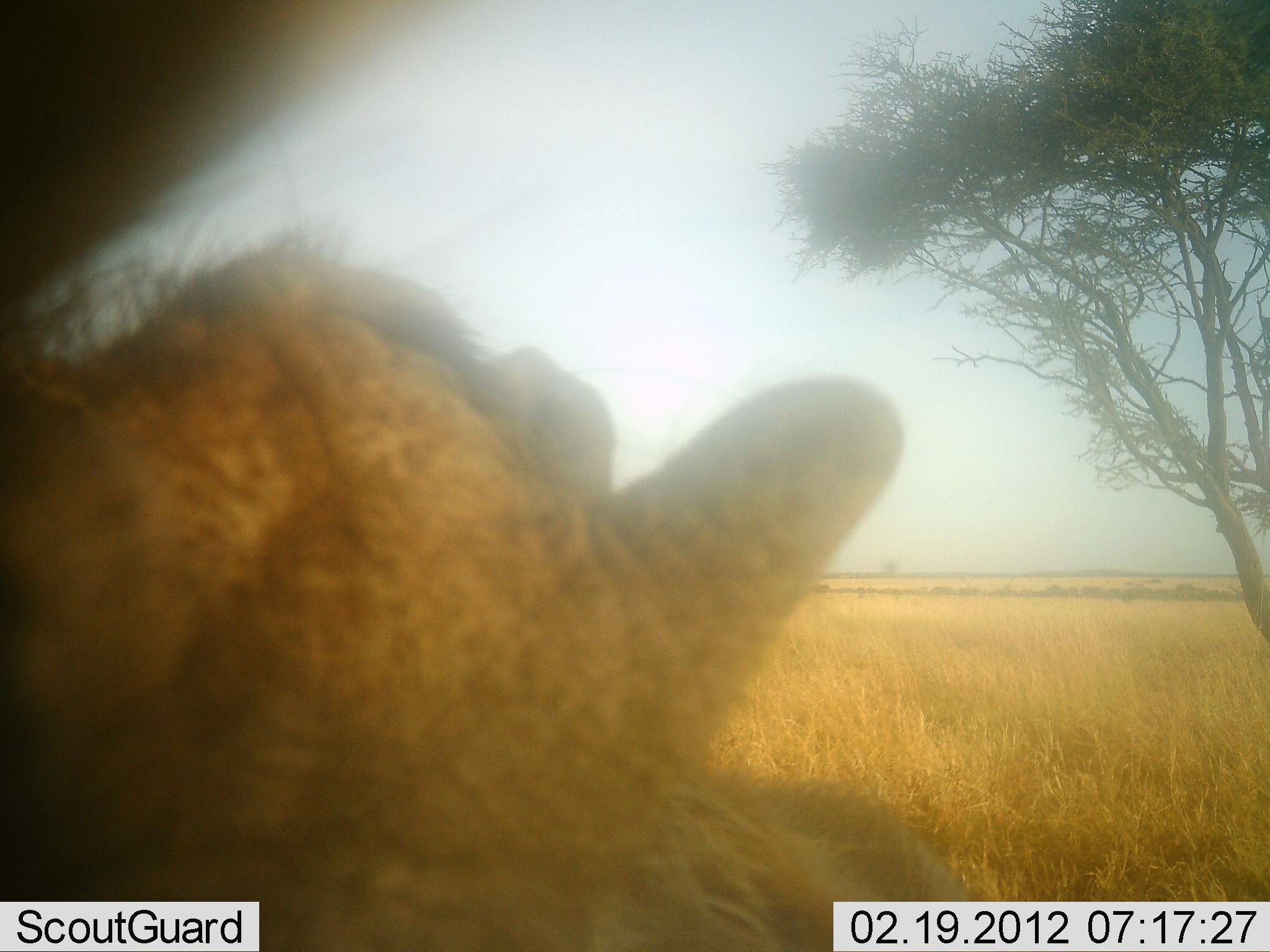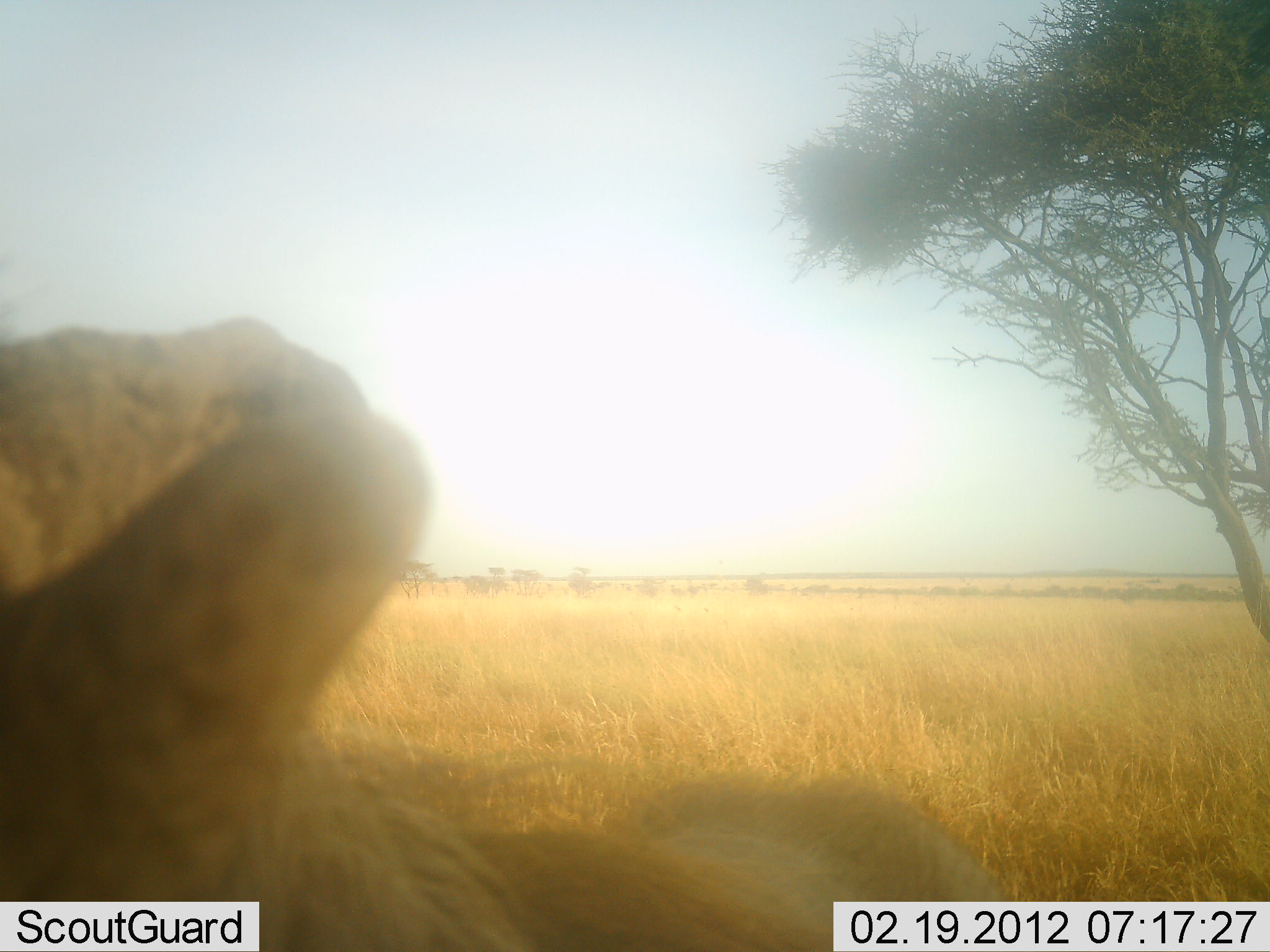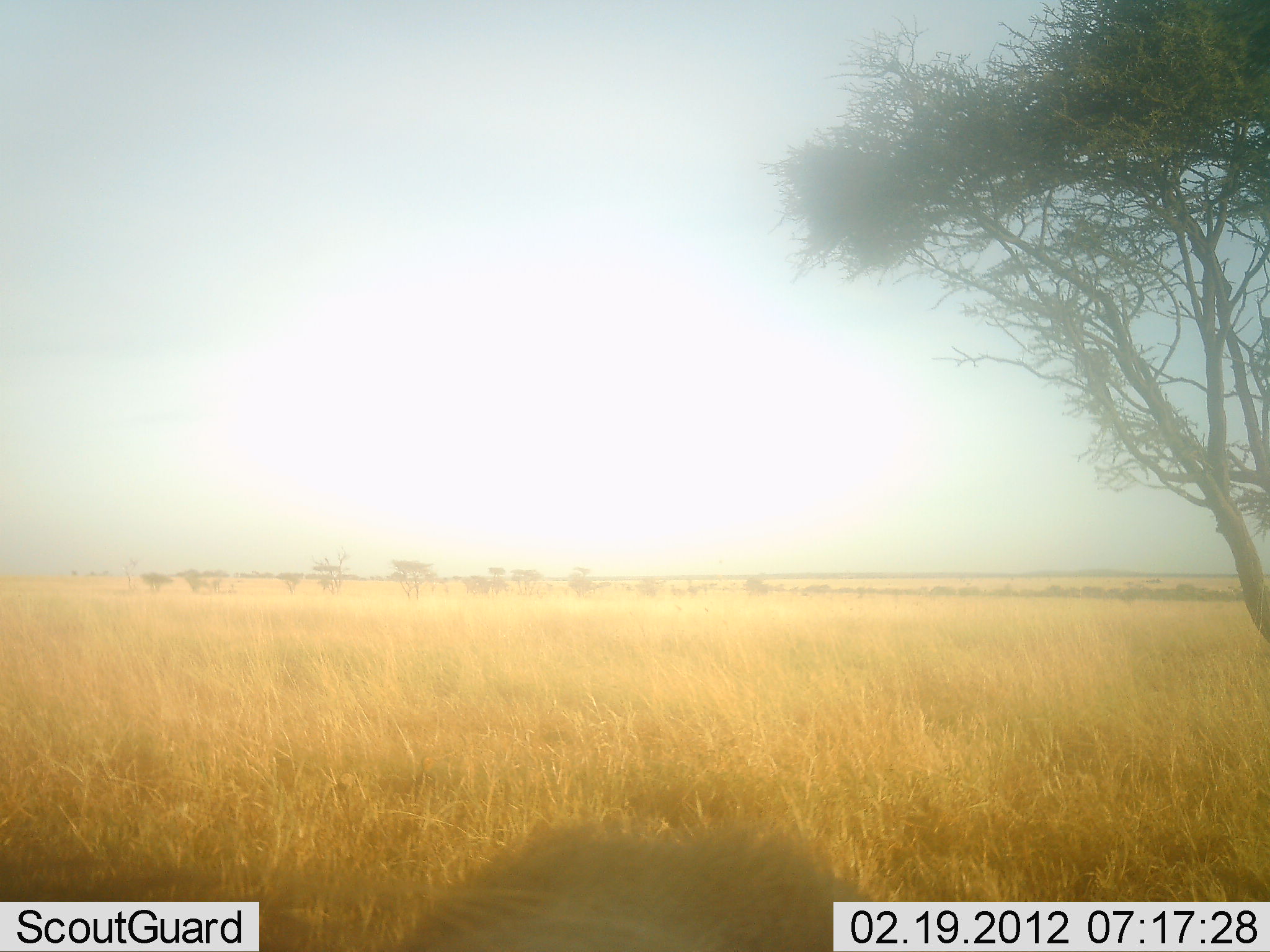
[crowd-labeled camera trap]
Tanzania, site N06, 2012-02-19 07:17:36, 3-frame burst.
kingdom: Animalia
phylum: Chordata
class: Mammalia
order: Carnivora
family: Hyaenidae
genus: Crocuta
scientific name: Crocuta crocuta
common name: spotted hyena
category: hyenaspotted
Hyenaspotted (spotted hyena) (Crocuta crocuta), count 1. Behavior (volunteer vote fractions): standing 0%, resting 67%, moving 17%, interacting 17%. Young present (vote fraction): 17%. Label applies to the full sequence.